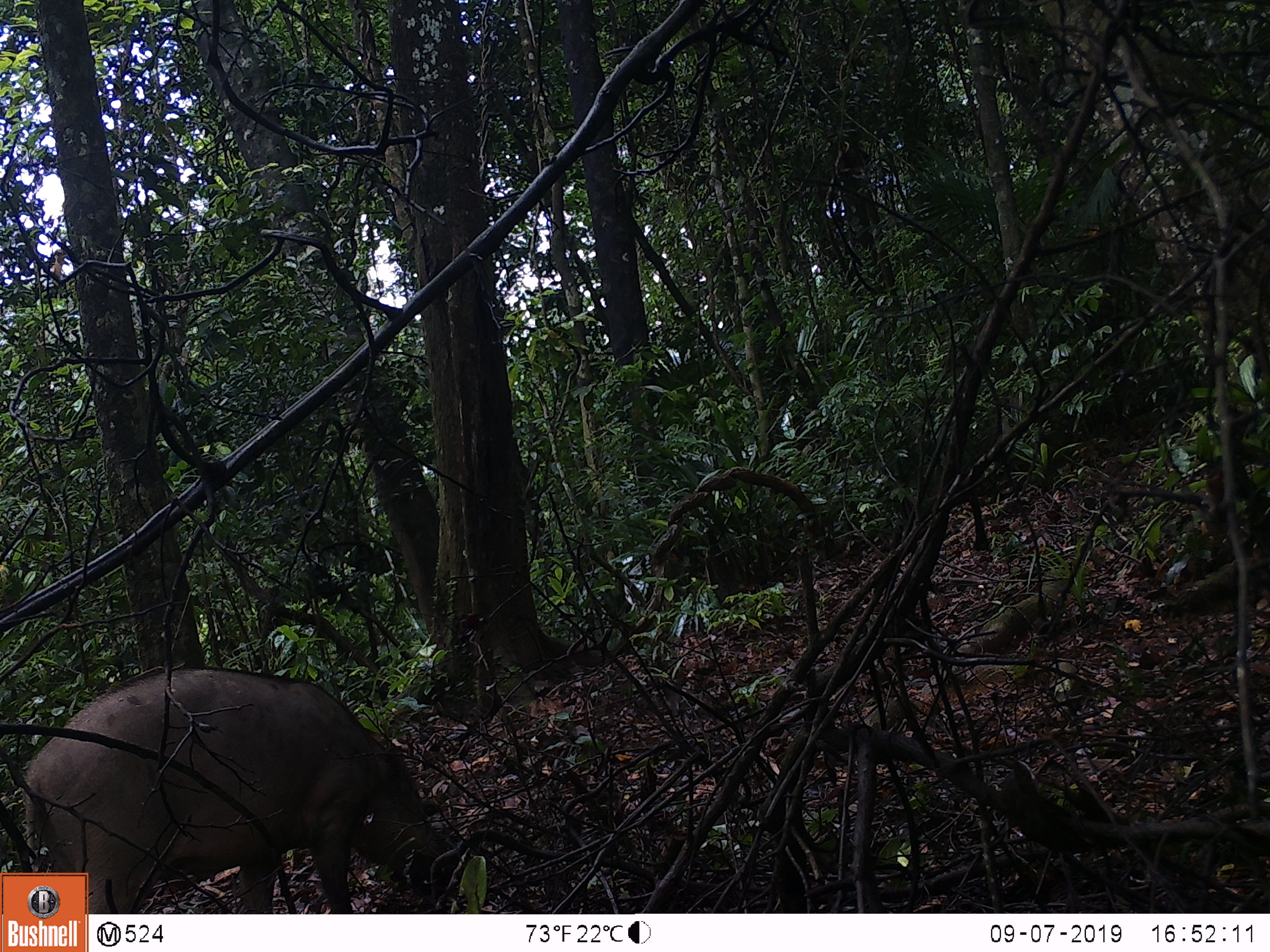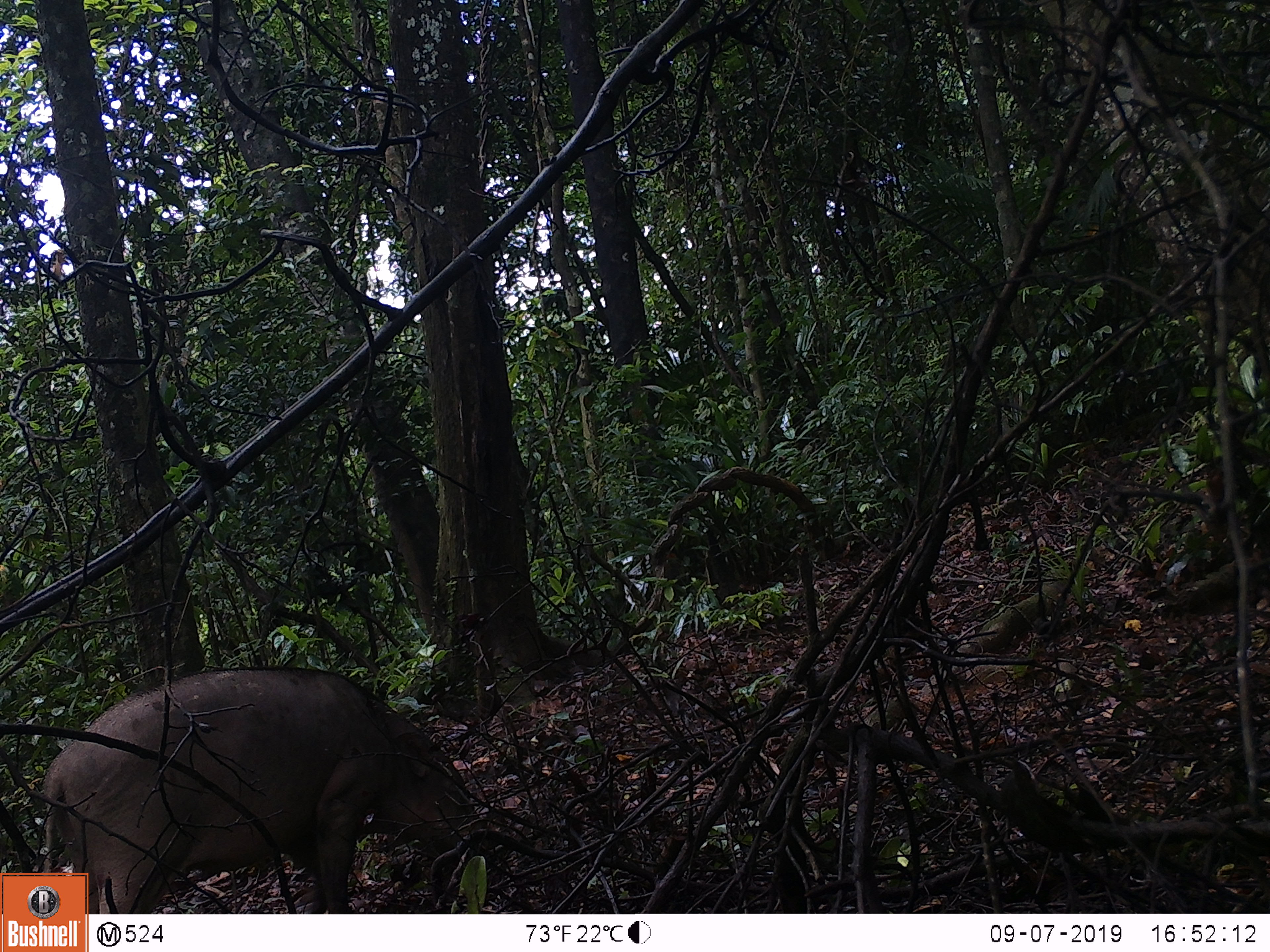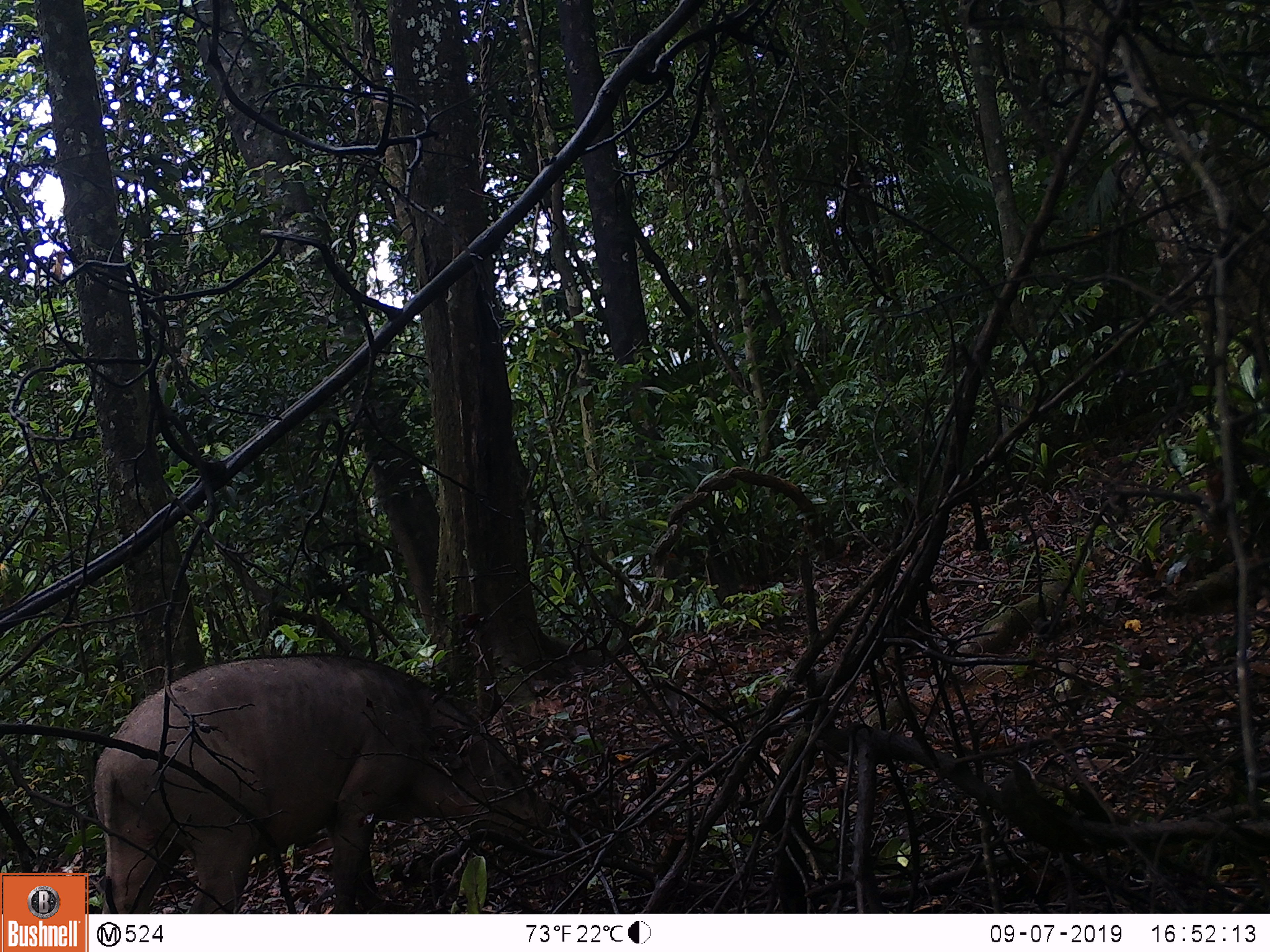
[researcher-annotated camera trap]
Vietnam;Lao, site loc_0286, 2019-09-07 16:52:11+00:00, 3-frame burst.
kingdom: Animalia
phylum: Chordata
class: Mammalia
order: Artiodactyla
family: Suidae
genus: Sus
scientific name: Sus scrofa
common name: eurasian wild pig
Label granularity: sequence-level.